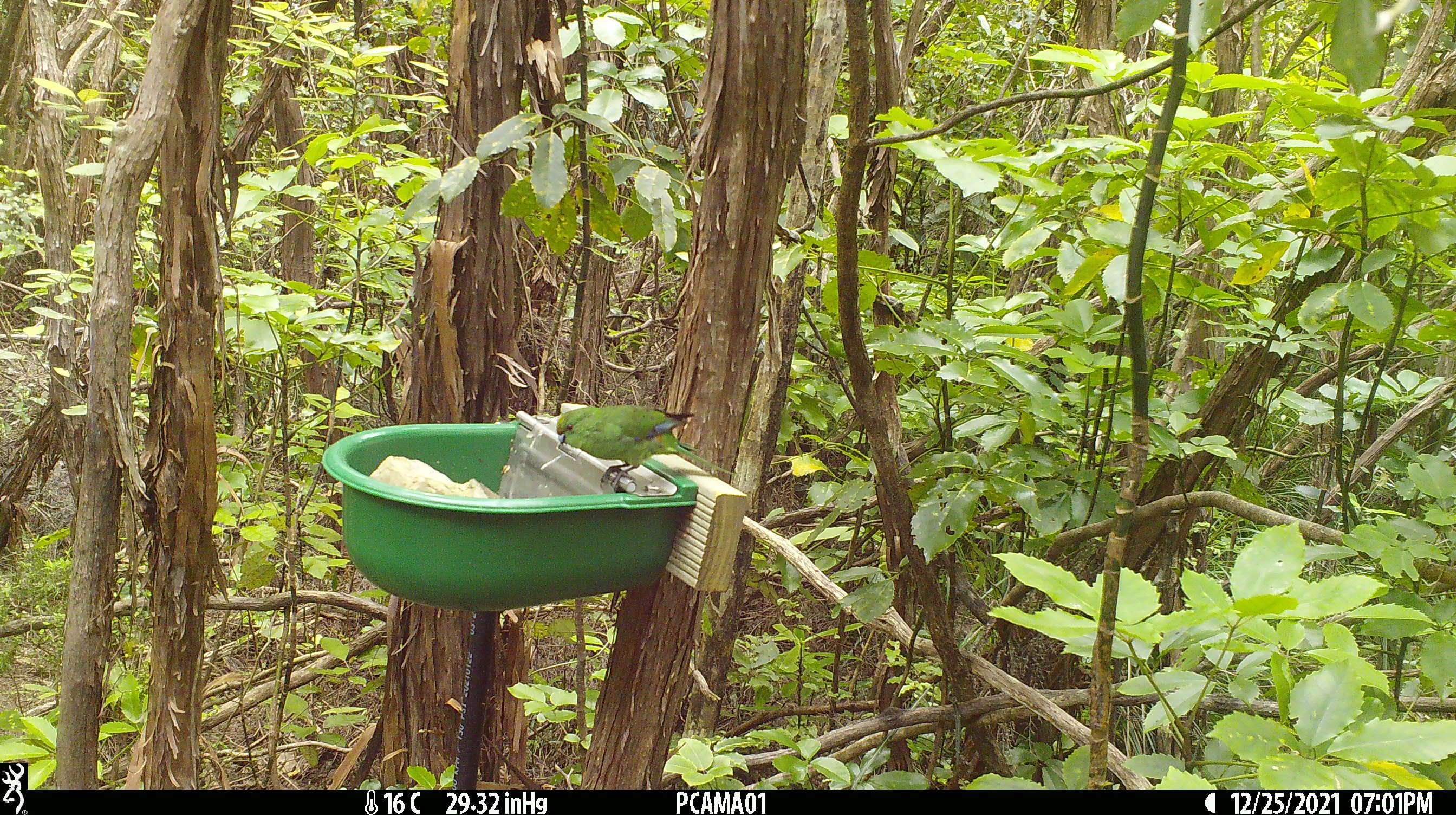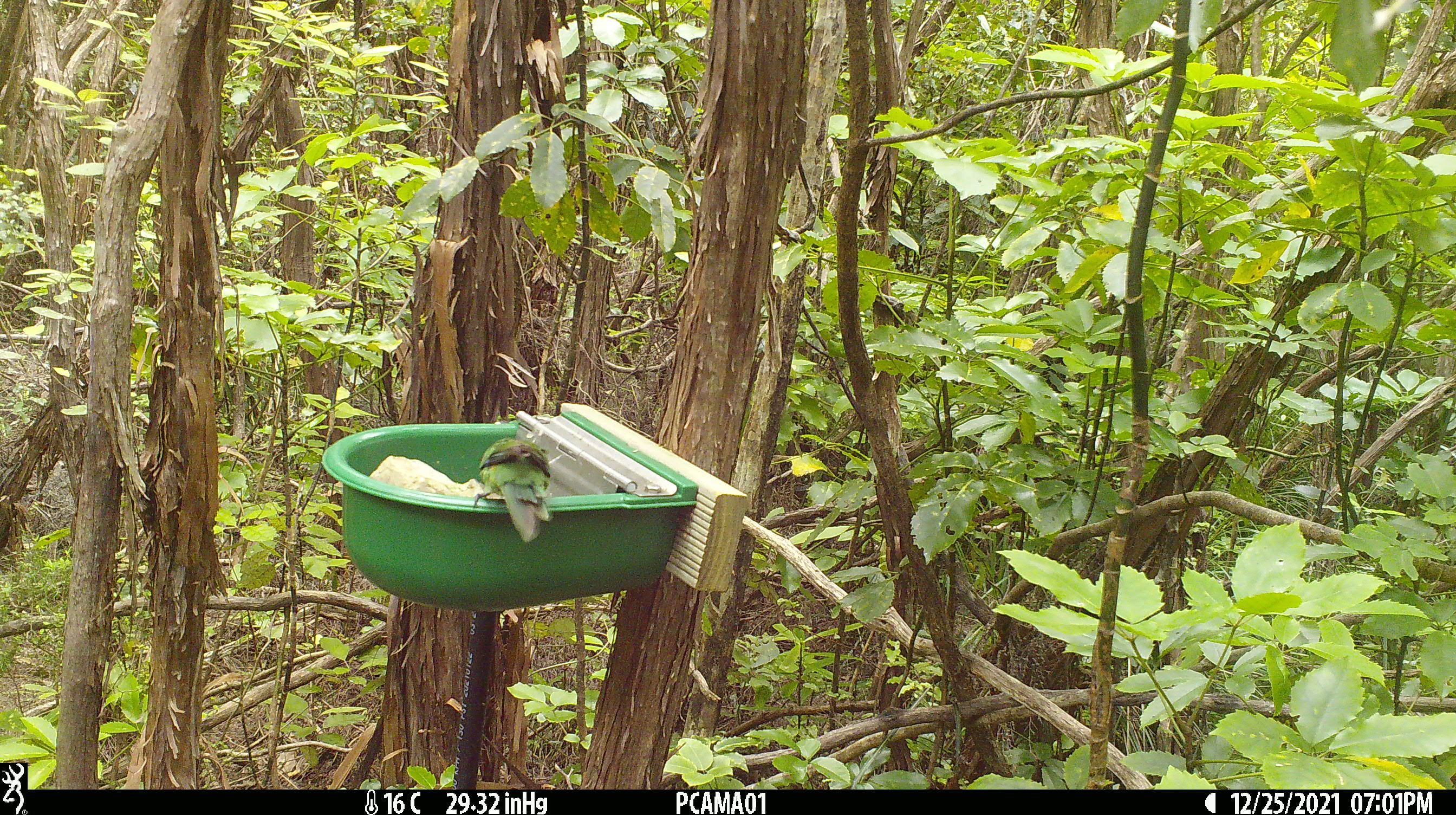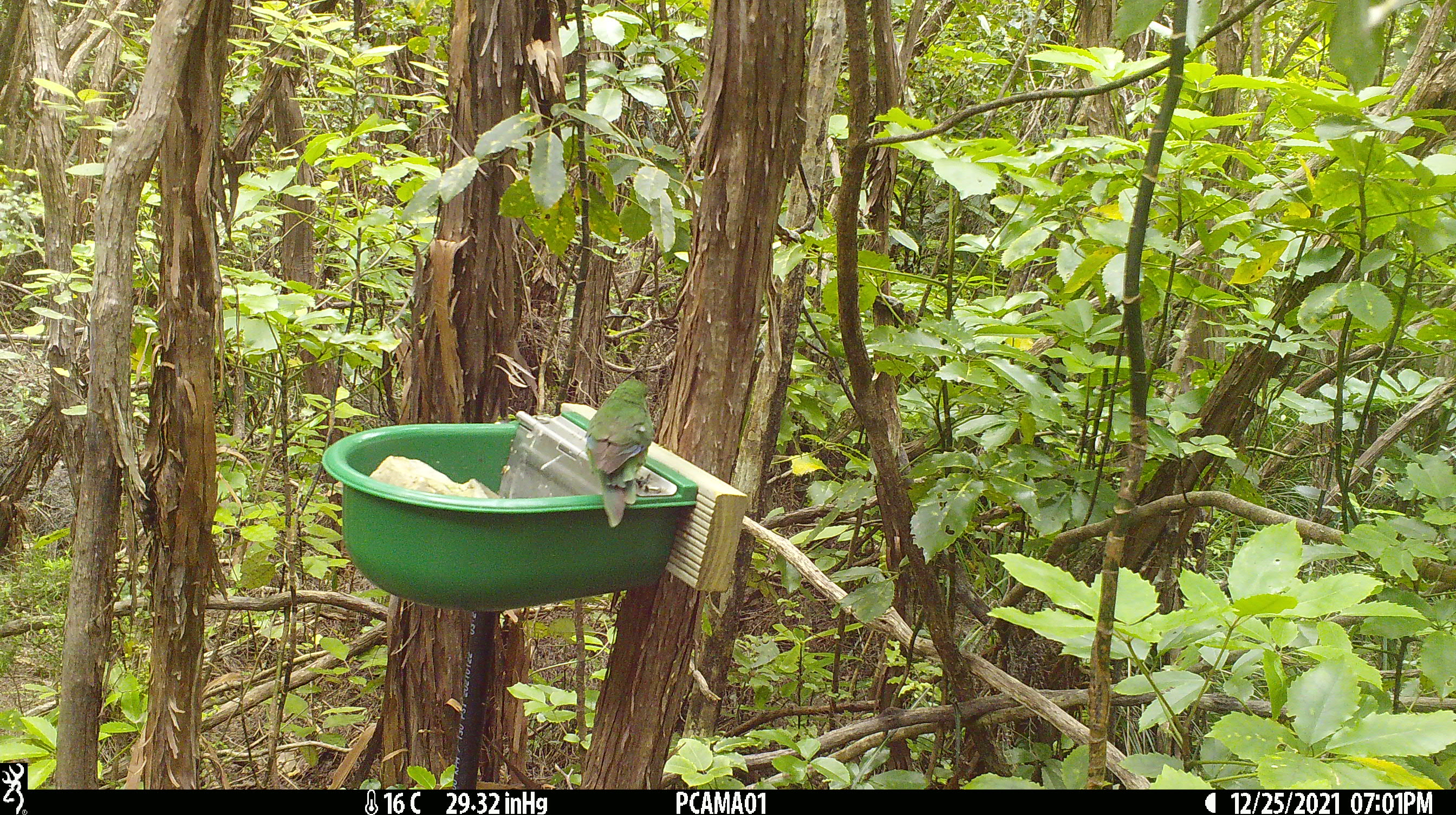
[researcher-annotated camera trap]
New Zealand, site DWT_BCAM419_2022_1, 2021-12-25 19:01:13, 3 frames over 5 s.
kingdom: Animalia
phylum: Chordata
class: Aves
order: Psittaciformes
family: Psittaculidae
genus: Cyanoramphus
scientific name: Cyanoramphus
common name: parakeet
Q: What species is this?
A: Parakeet (Cyanoramphus).